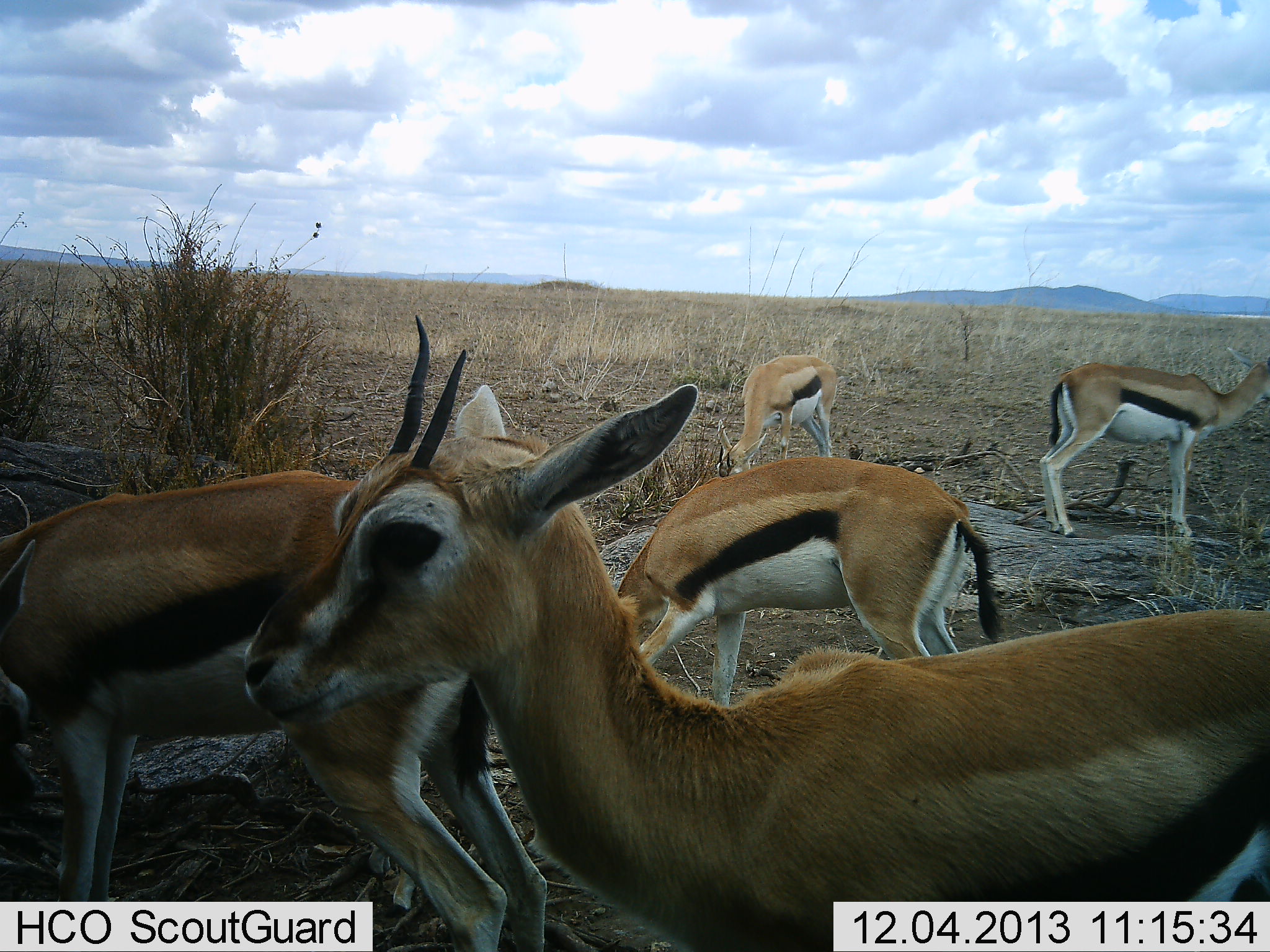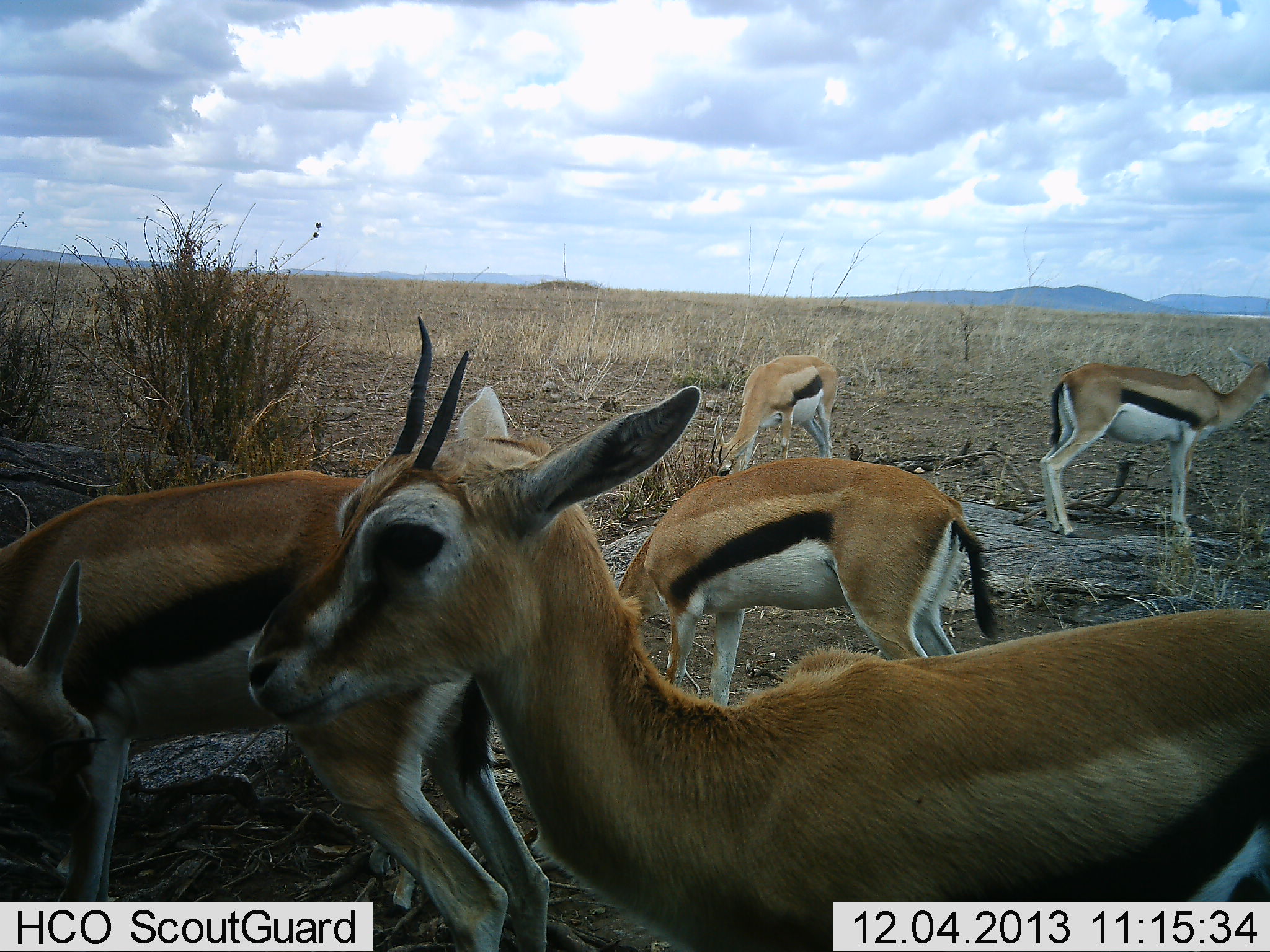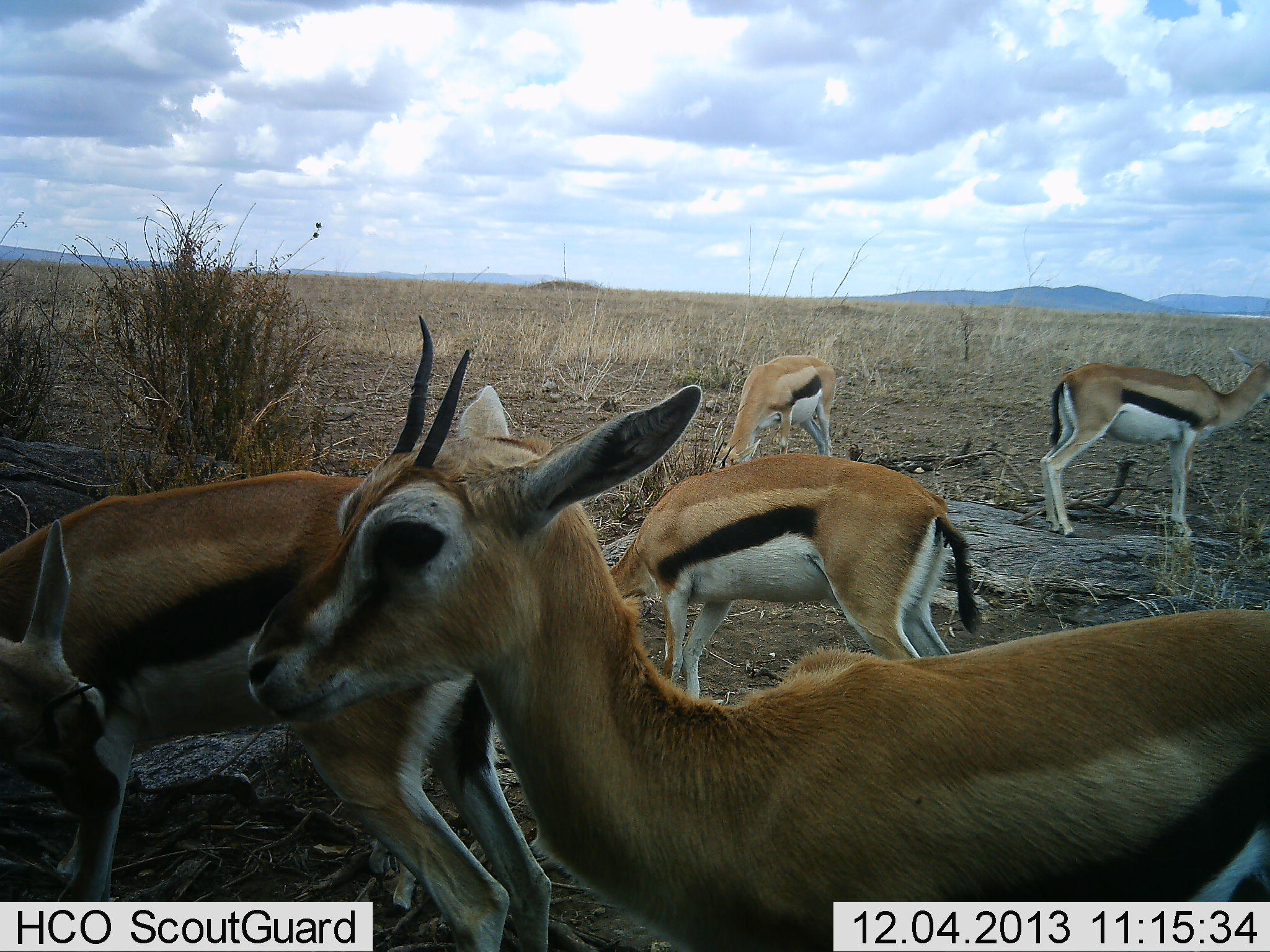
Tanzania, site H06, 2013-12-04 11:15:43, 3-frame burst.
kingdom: Animalia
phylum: Chordata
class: Mammalia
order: Artiodactyla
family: Bovidae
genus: Eudorcas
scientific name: Eudorcas thomsonii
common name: thomson's gazelle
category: gazellethomsons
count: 5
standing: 90%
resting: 10%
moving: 20%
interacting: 10%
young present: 0%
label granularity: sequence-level